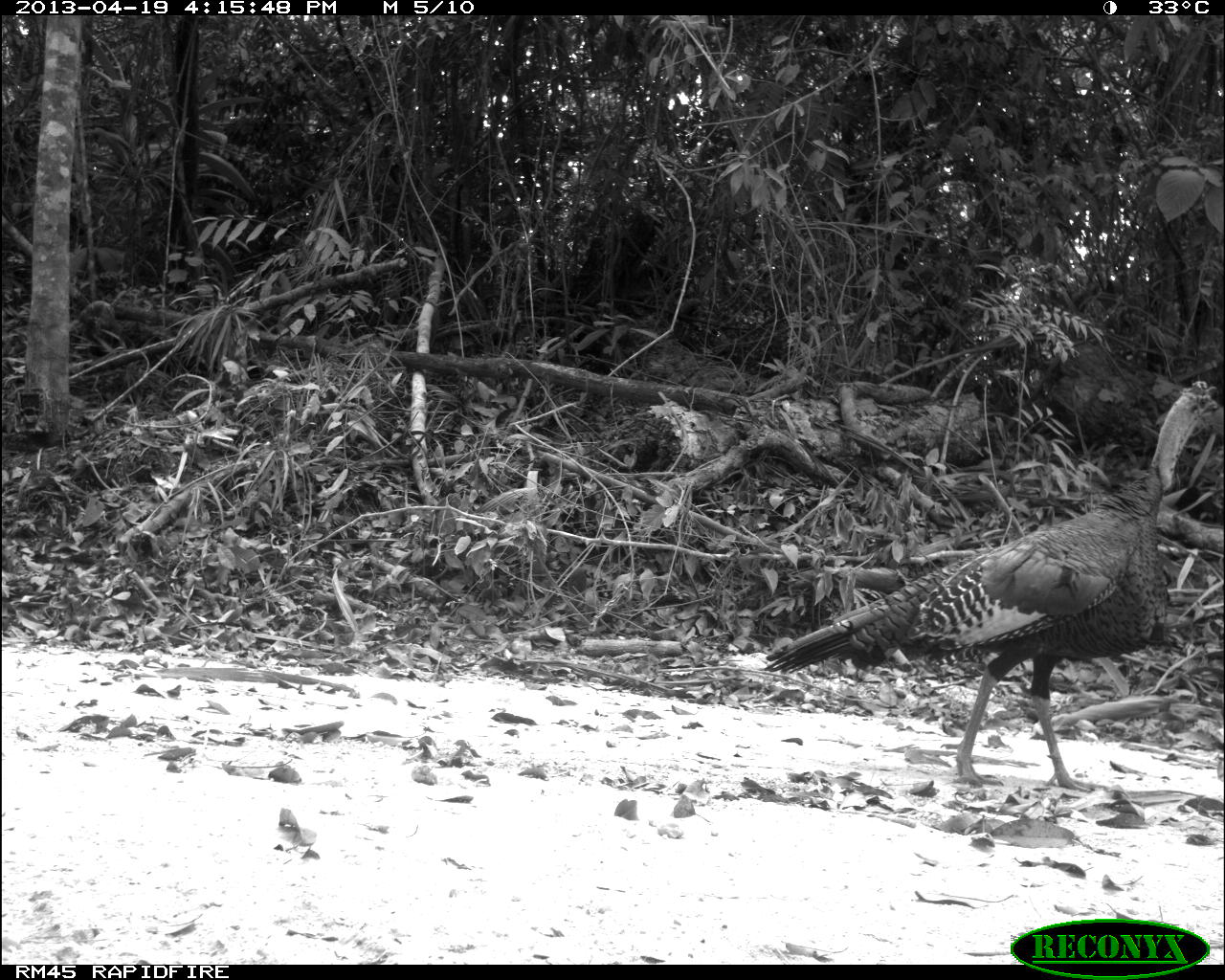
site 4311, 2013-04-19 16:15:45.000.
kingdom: Animalia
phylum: Chordata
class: Aves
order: Galliformes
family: Phasianidae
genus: Meleagris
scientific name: Meleagris ocellata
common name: ocellated turkey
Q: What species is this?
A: Meleagris ocellata (ocellated turkey).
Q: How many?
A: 1.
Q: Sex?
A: Male.